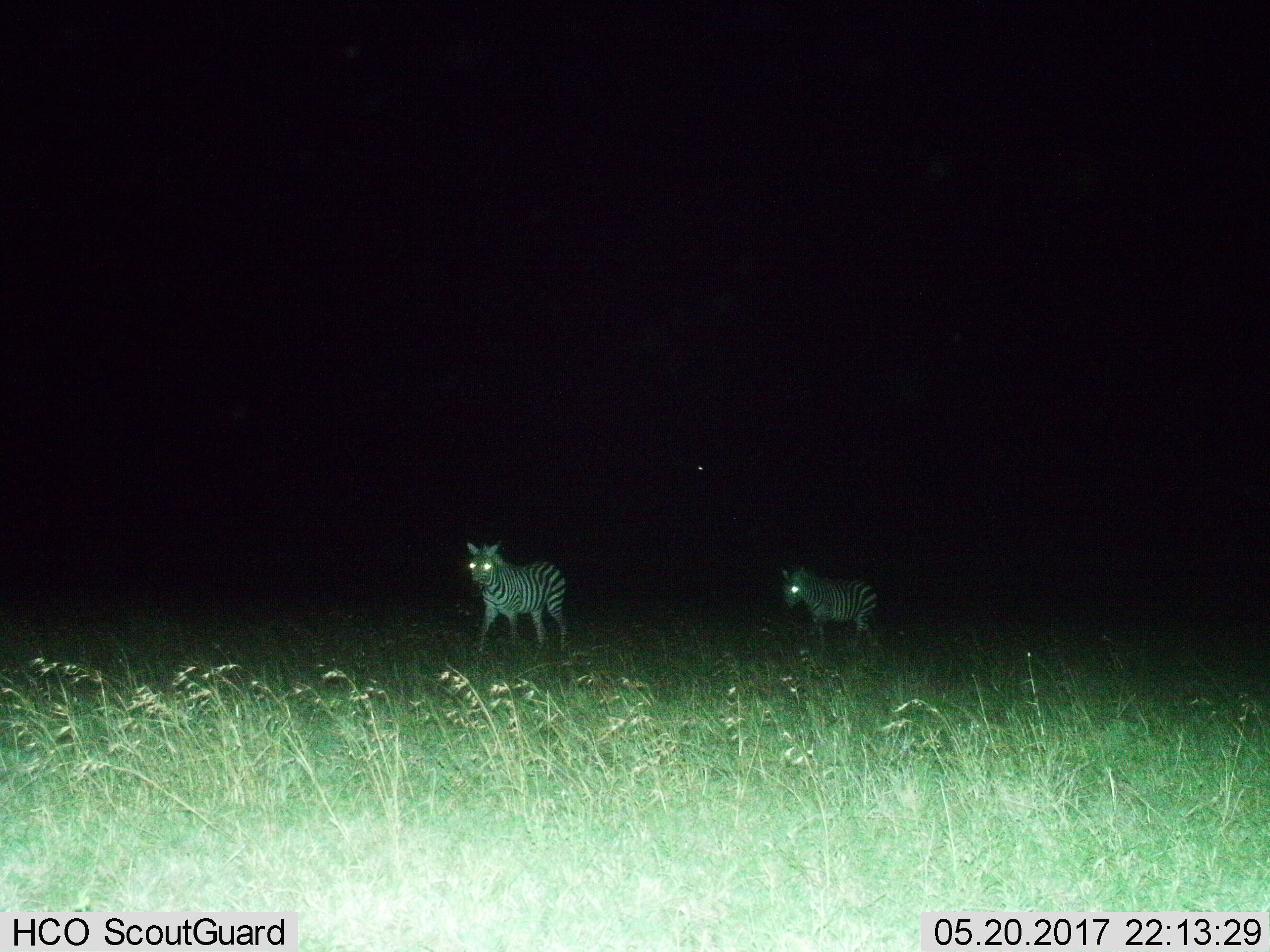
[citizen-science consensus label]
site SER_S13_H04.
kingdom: Animalia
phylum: Chordata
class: Mammalia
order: Perissodactyla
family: Equidae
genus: Equus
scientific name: Equus quagga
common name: plains zebra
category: zebraplains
Zebraplains (plains zebra) (Equus quagga), count 2. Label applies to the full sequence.